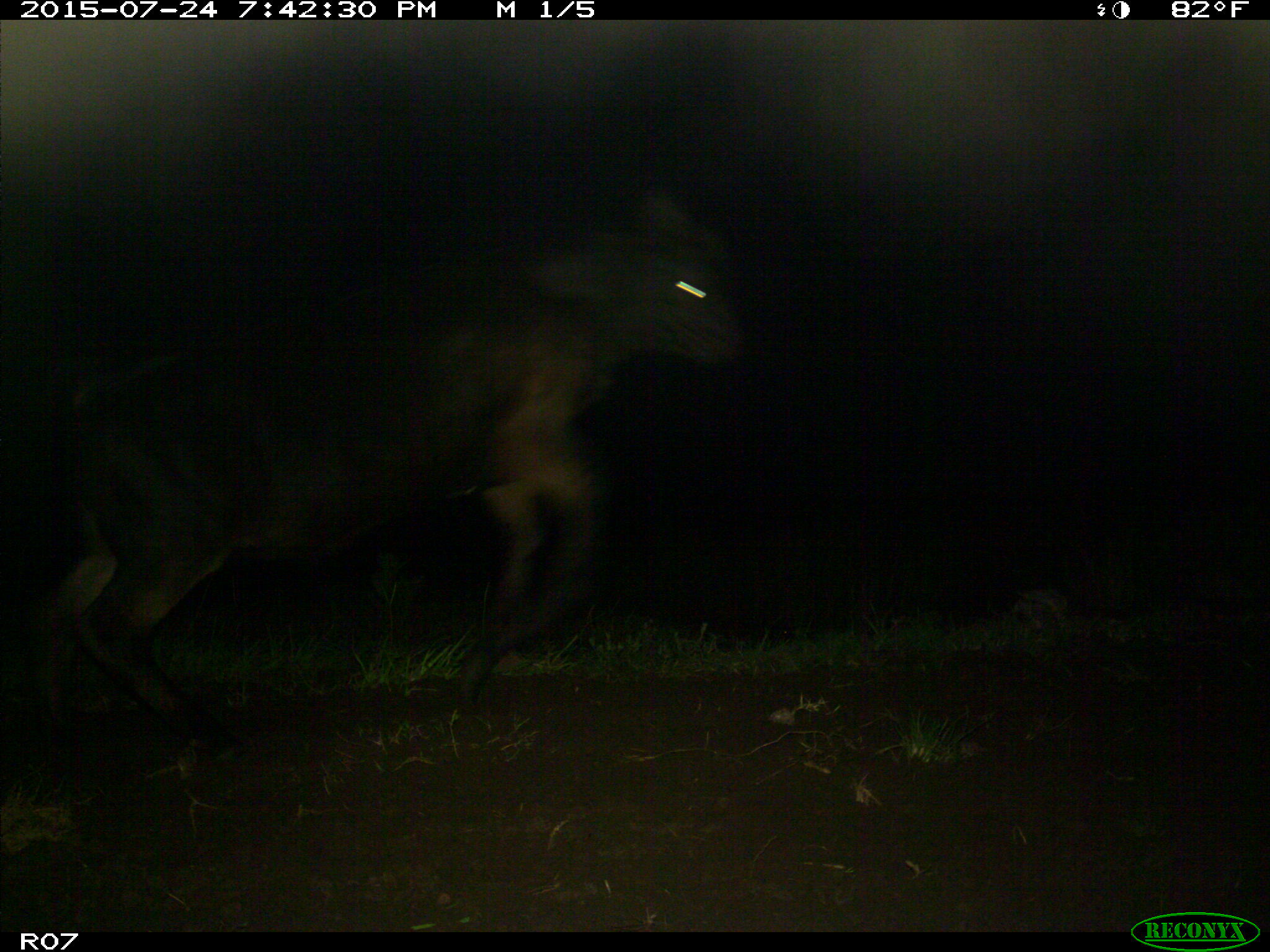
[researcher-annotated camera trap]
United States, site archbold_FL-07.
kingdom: Animalia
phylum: Chordata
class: Mammalia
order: Artiodactyla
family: Bovidae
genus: Bos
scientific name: Bos taurus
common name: domestic cow